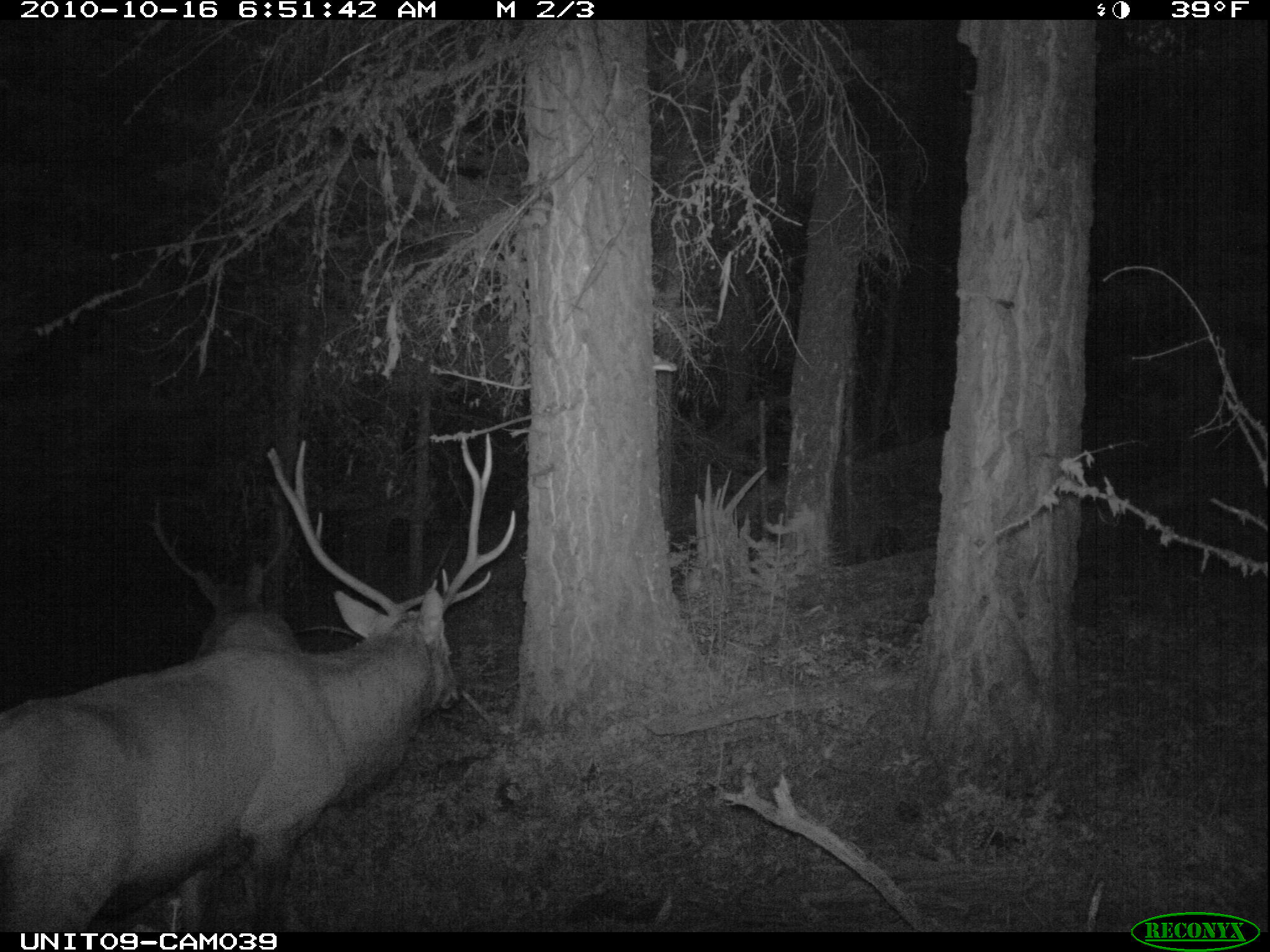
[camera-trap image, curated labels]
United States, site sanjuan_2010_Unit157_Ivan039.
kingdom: Animalia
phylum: Chordata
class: Mammalia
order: Artiodactyla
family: Cervidae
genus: Cervus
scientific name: Cervus elaphus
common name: red deer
Cervus elaphus (red deer).